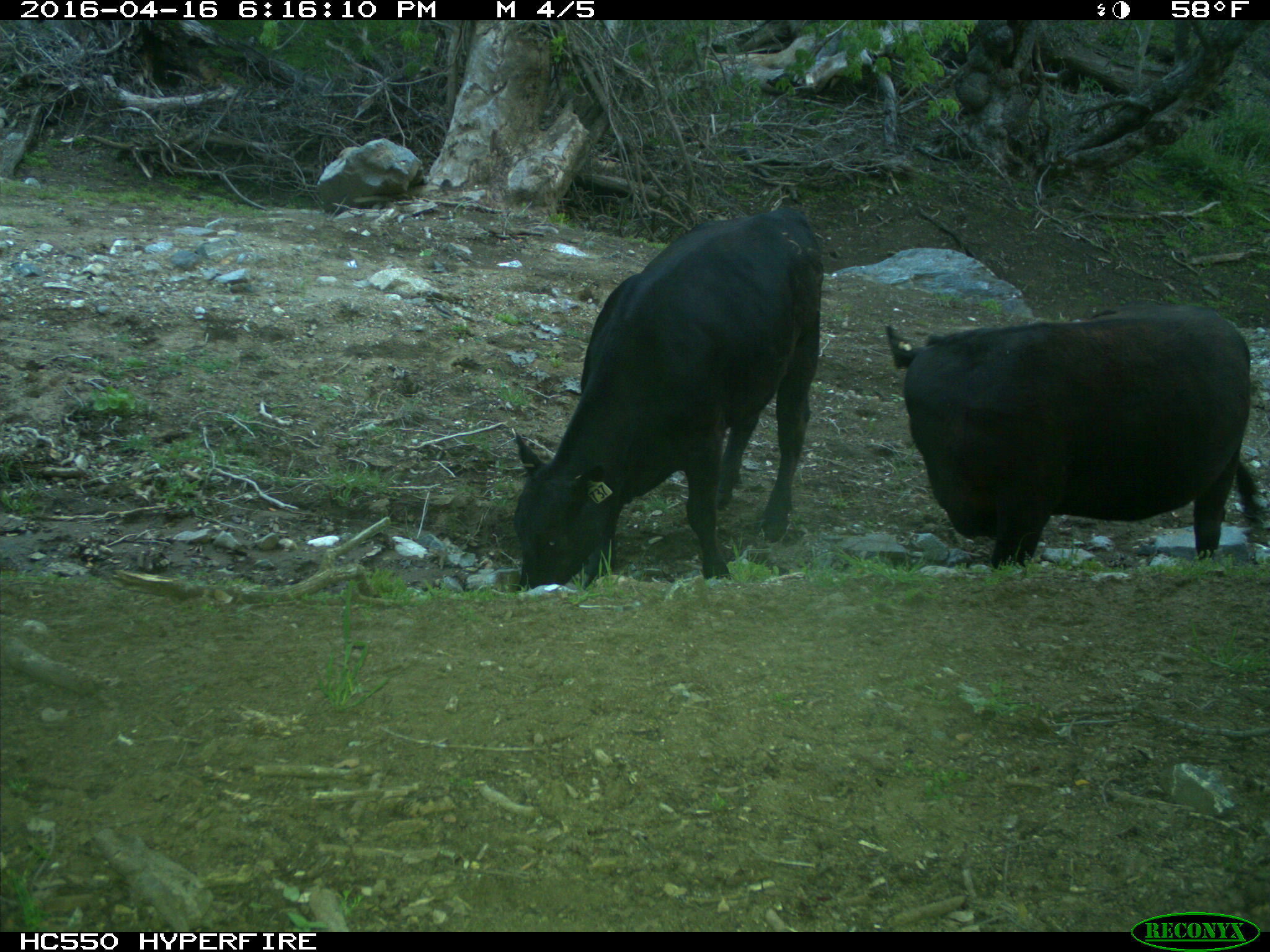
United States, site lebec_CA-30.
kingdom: Animalia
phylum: Chordata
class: Mammalia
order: Artiodactyla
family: Bovidae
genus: Bos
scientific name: Bos taurus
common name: domestic cow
Bos taurus (domestic cow).